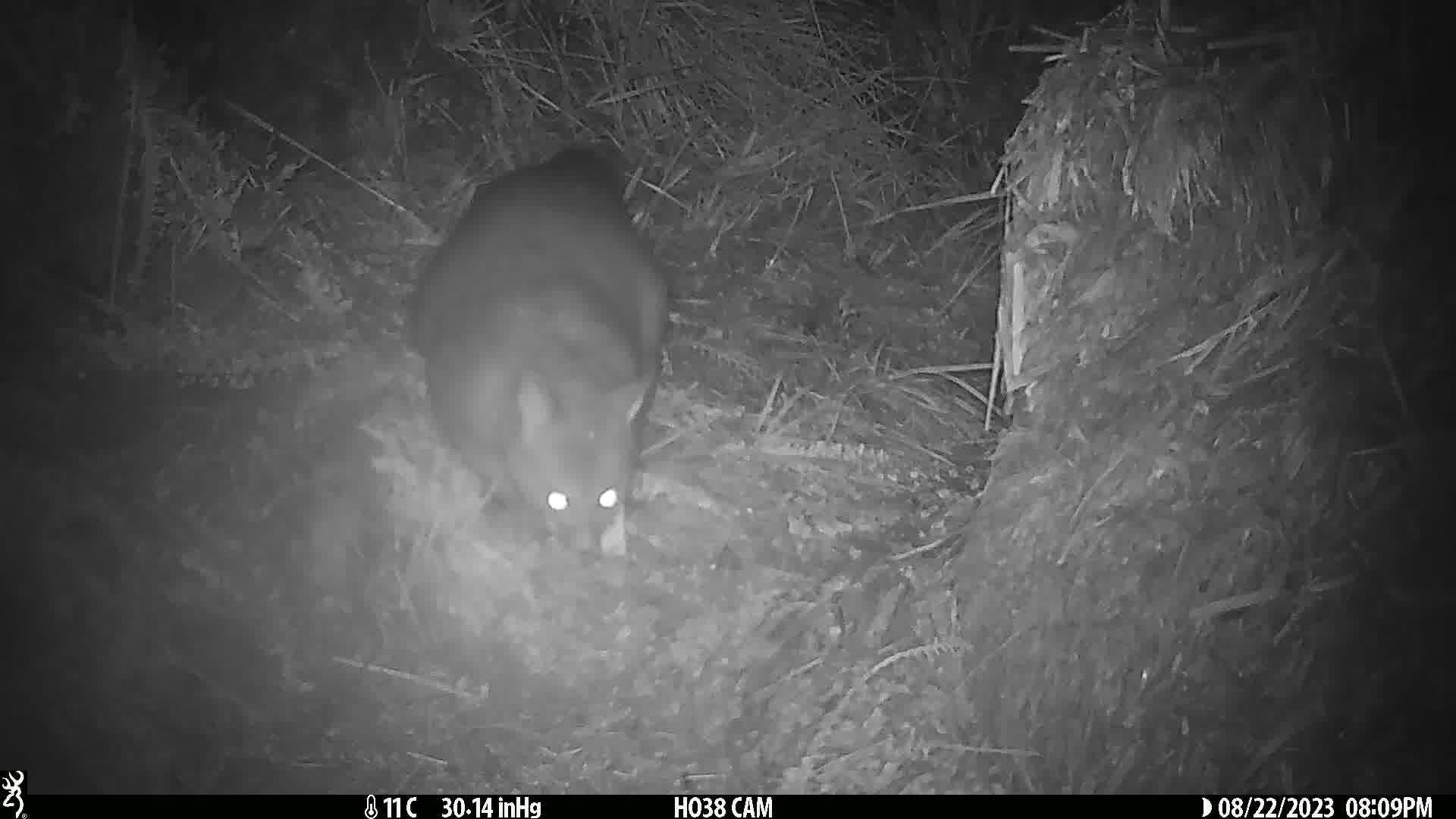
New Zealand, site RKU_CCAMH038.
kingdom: Animalia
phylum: Chordata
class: Mammalia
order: Diprotodontia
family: Phalangeridae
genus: Trichosurus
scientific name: Trichosurus vulpecula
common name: common brushtail possum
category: possum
Possum (common brushtail possum) (Trichosurus vulpecula).